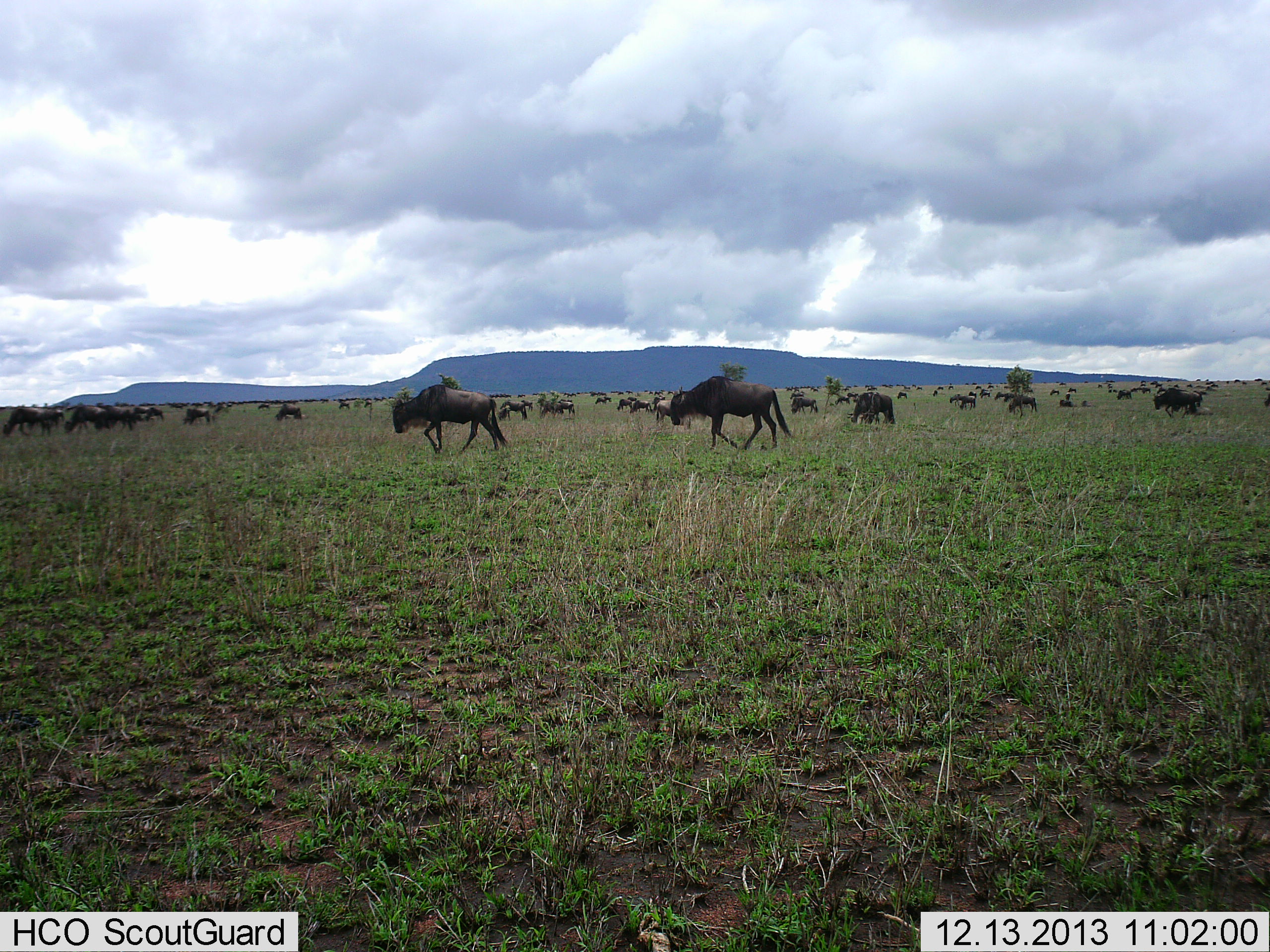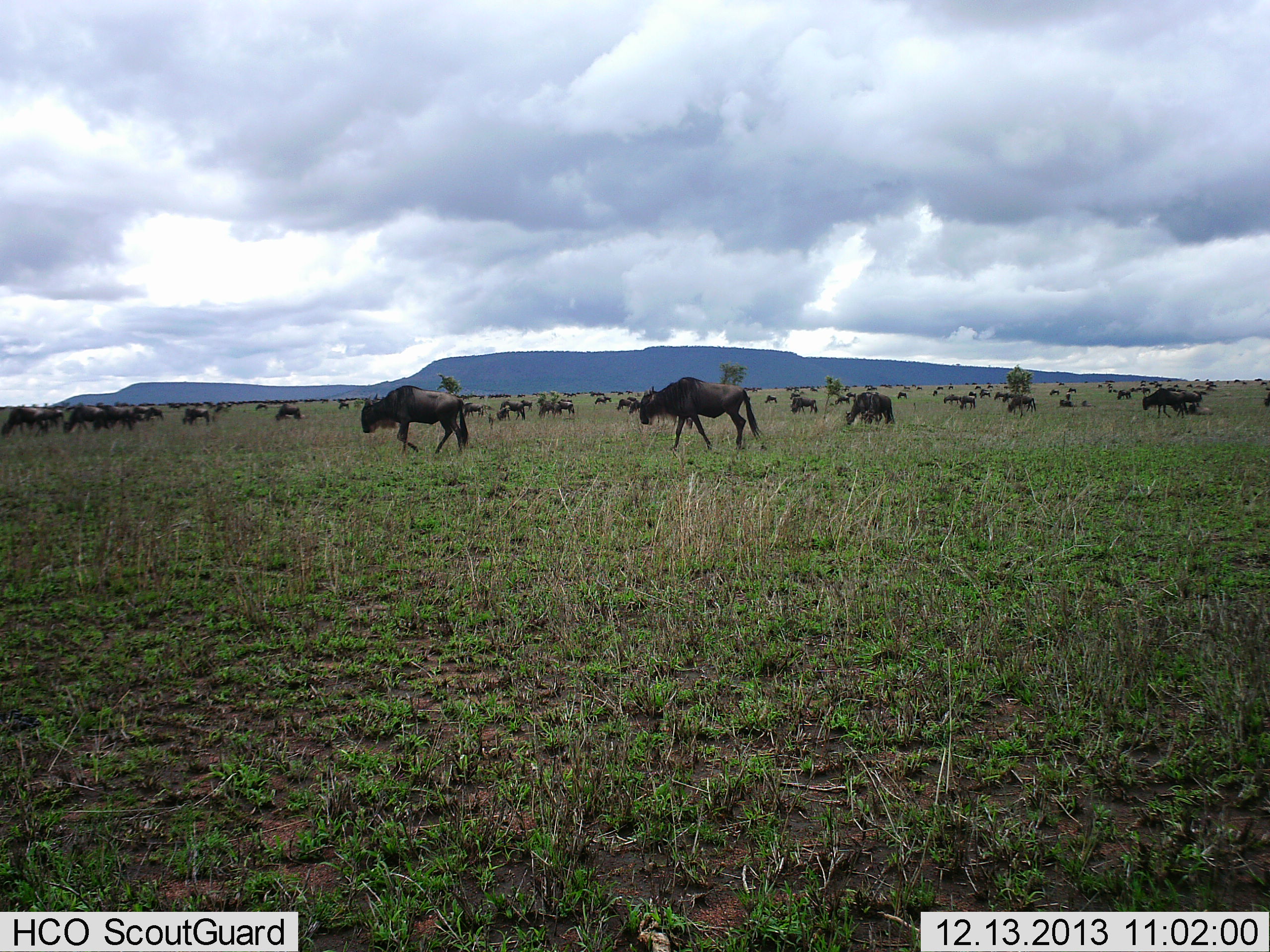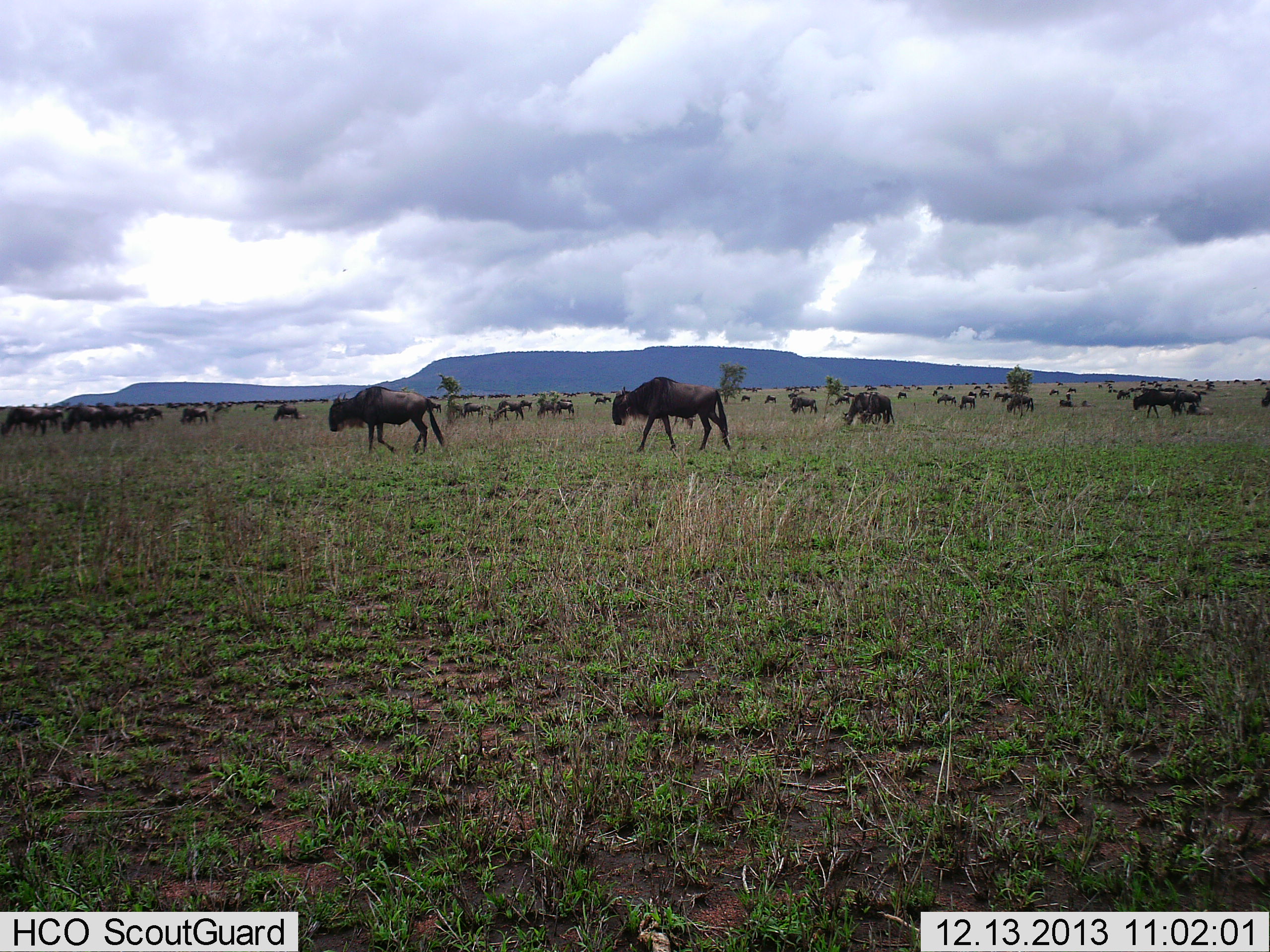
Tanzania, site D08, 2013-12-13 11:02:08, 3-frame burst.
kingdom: Animalia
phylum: Chordata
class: Mammalia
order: Artiodactyla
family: Bovidae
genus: Connochaetes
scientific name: Connochaetes taurinus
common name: blue wildebeest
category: wildebeest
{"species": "wildebeest (blue wildebeest) (Connochaetes taurinus)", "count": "51+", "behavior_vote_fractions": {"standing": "30%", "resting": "10%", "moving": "100%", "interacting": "10%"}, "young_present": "0%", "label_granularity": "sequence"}